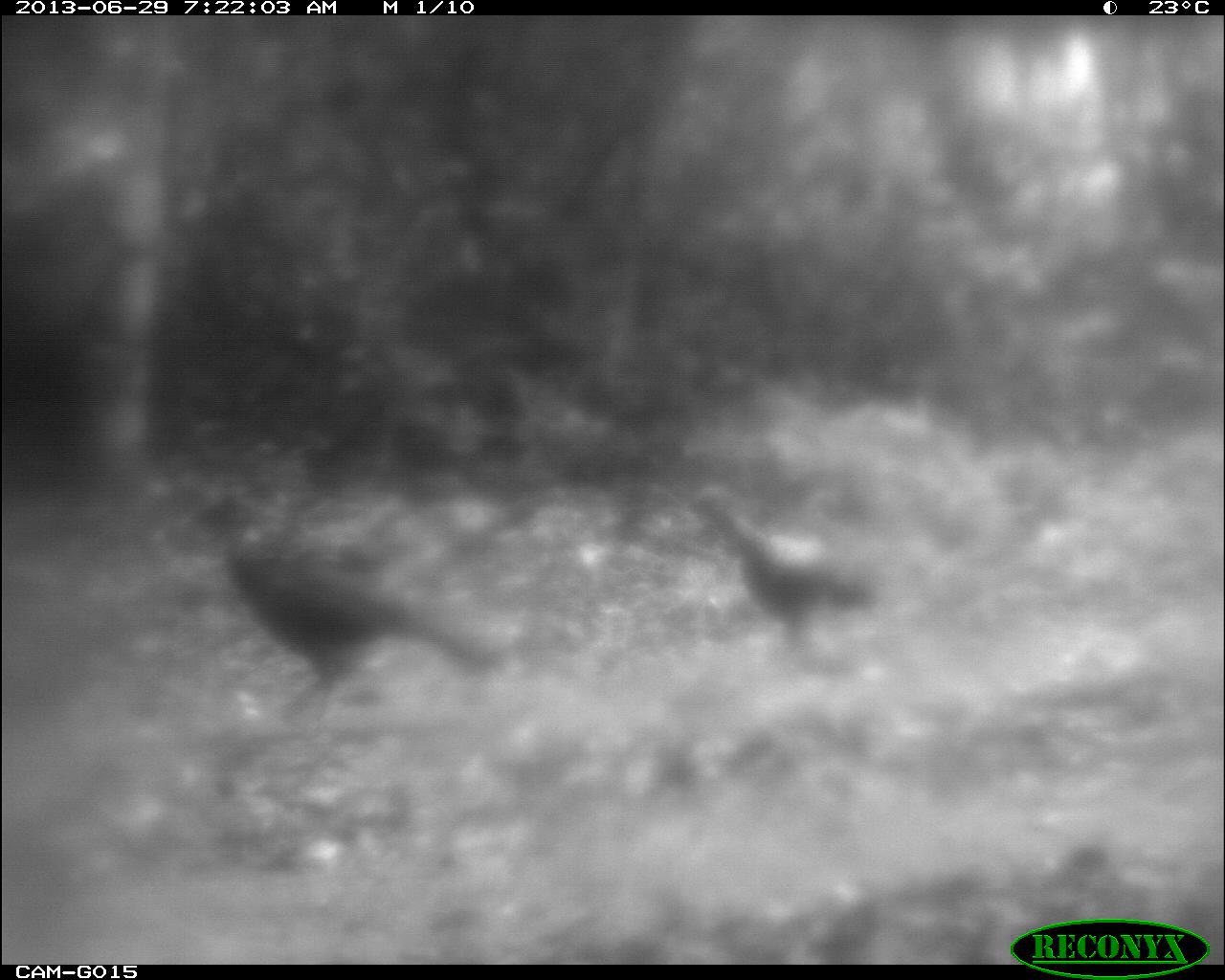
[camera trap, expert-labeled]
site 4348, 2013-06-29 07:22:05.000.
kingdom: Animalia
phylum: Chordata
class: Aves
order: Galliformes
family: Cracidae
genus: Crax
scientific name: Crax rubra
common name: great curassow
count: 3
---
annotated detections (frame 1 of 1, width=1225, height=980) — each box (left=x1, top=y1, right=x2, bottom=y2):
crax rubra: (left=190, top=487, right=509, bottom=727); (left=679, top=479, right=887, bottom=653)